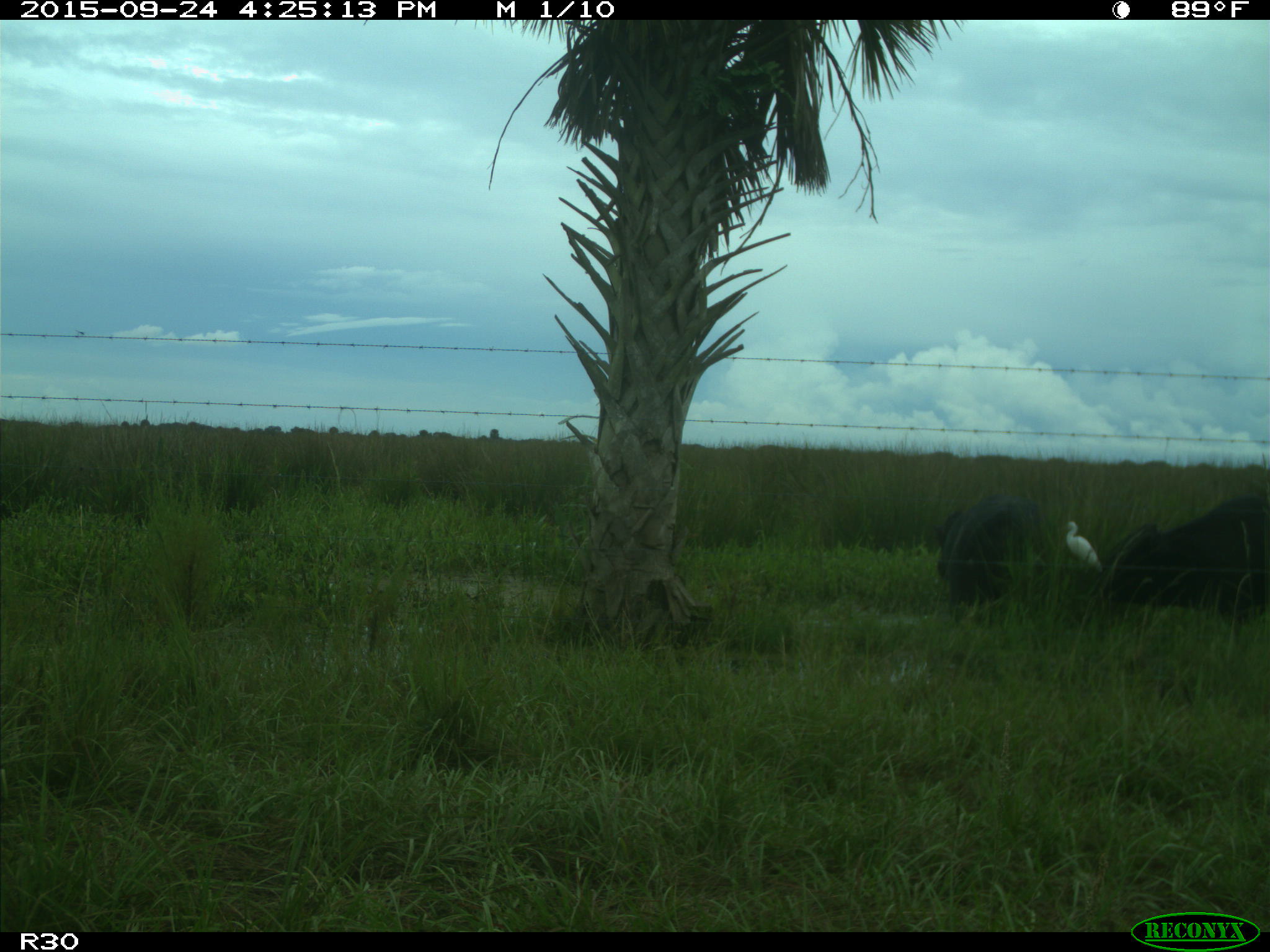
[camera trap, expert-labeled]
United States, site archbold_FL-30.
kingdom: Animalia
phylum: Chordata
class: Mammalia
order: Artiodactyla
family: Bovidae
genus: Bos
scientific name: Bos taurus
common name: domestic cow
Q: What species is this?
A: Bos taurus (domestic cow).